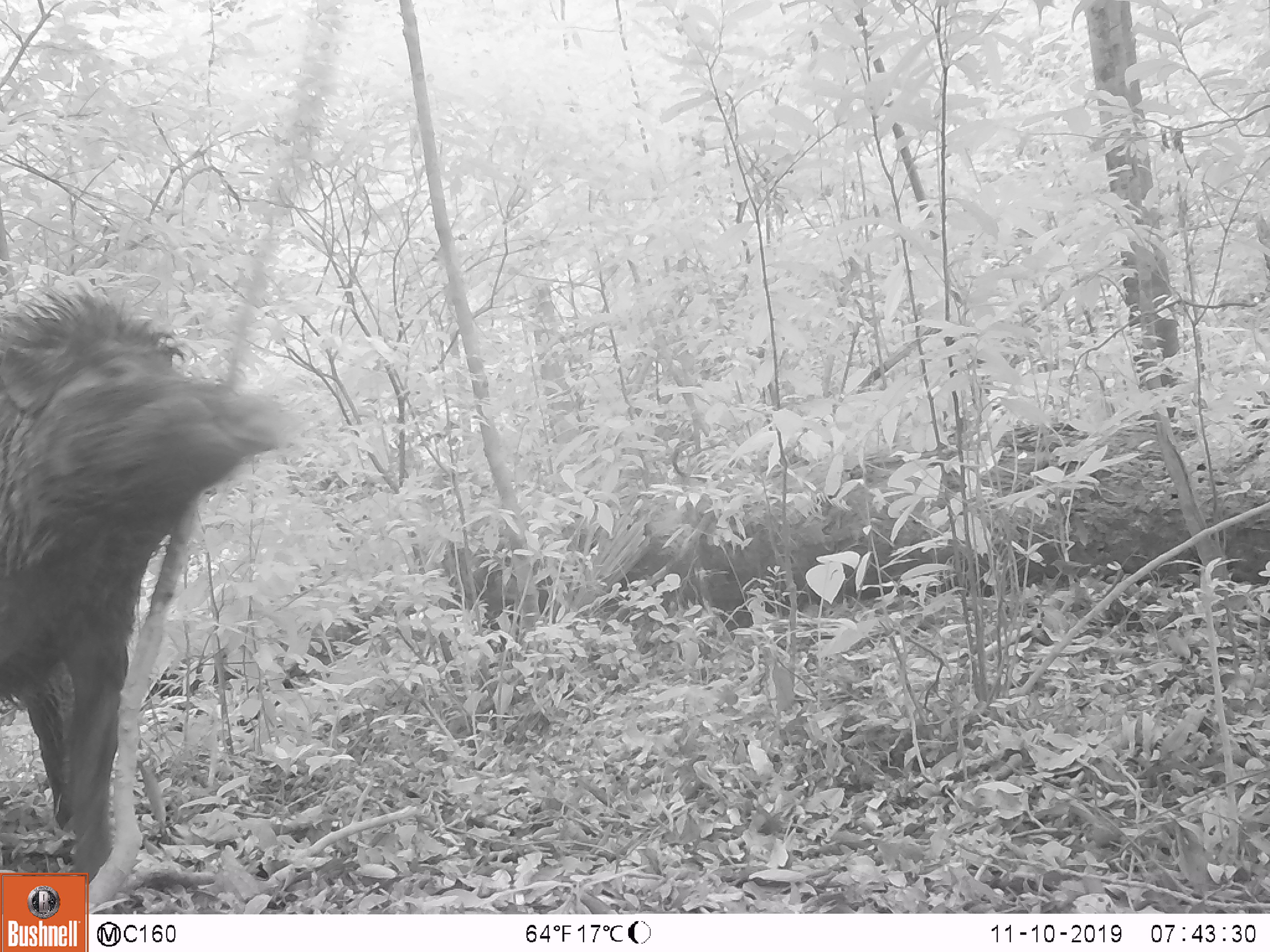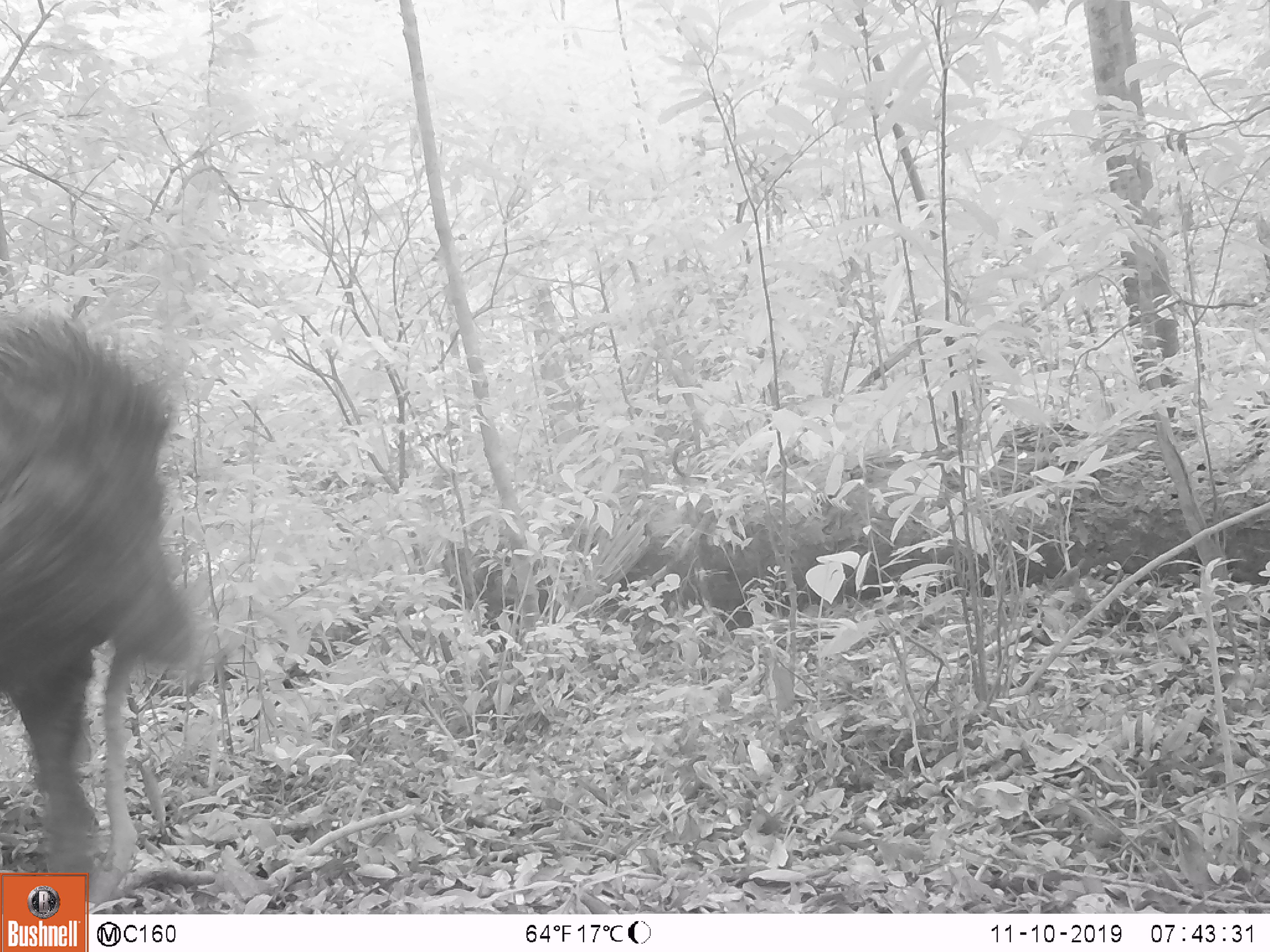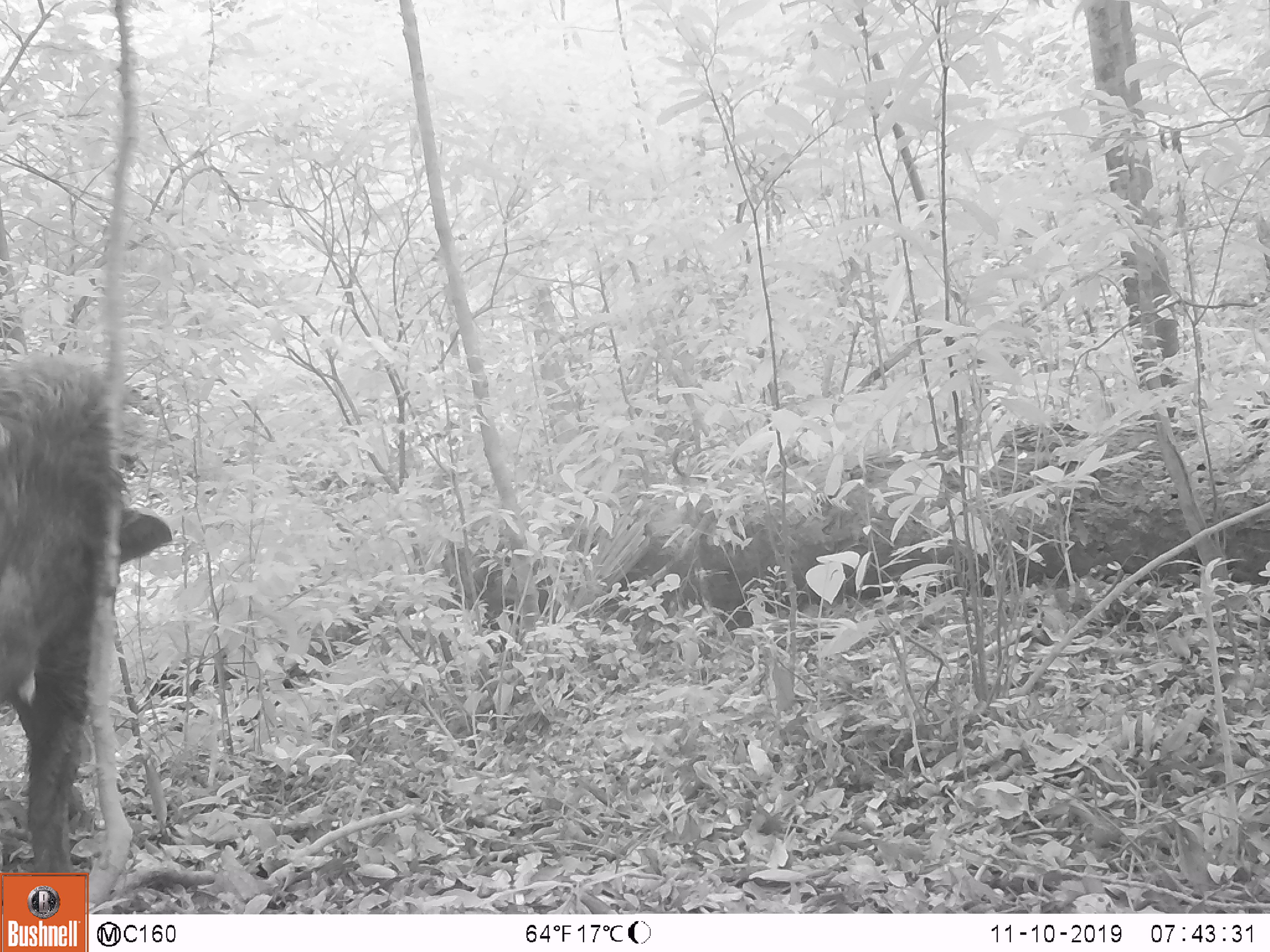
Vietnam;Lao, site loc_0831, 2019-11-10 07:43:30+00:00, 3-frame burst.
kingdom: Animalia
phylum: Chordata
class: Mammalia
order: Artiodactyla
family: Suidae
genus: Sus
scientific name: Sus scrofa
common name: eurasian wild pig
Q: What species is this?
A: Eurasian wild pig (Sus scrofa).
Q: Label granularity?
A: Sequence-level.